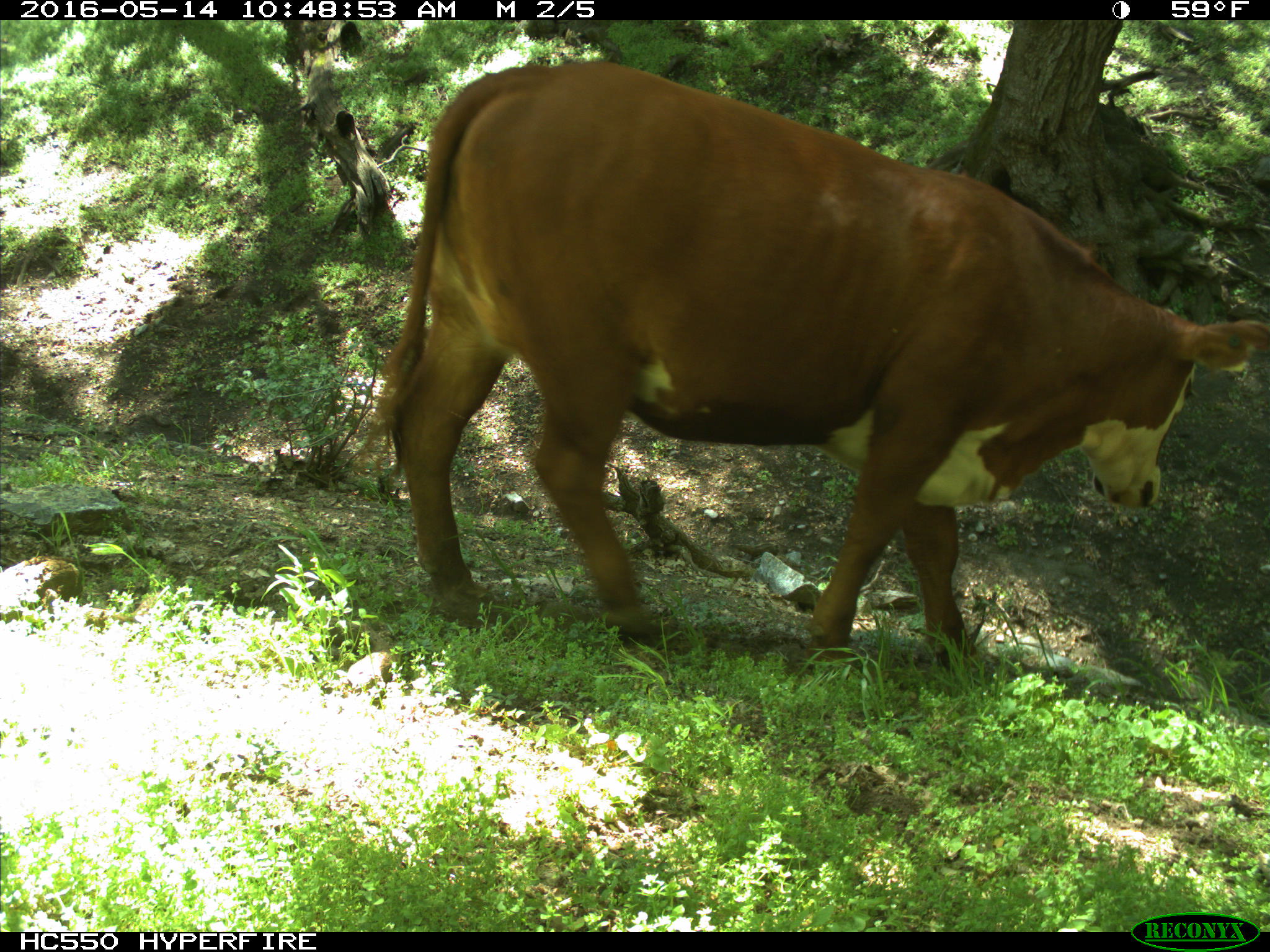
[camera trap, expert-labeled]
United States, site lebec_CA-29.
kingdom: Animalia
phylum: Chordata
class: Mammalia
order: Artiodactyla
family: Bovidae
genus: Bos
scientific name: Bos taurus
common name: domestic cow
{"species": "Bos taurus (domestic cow)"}